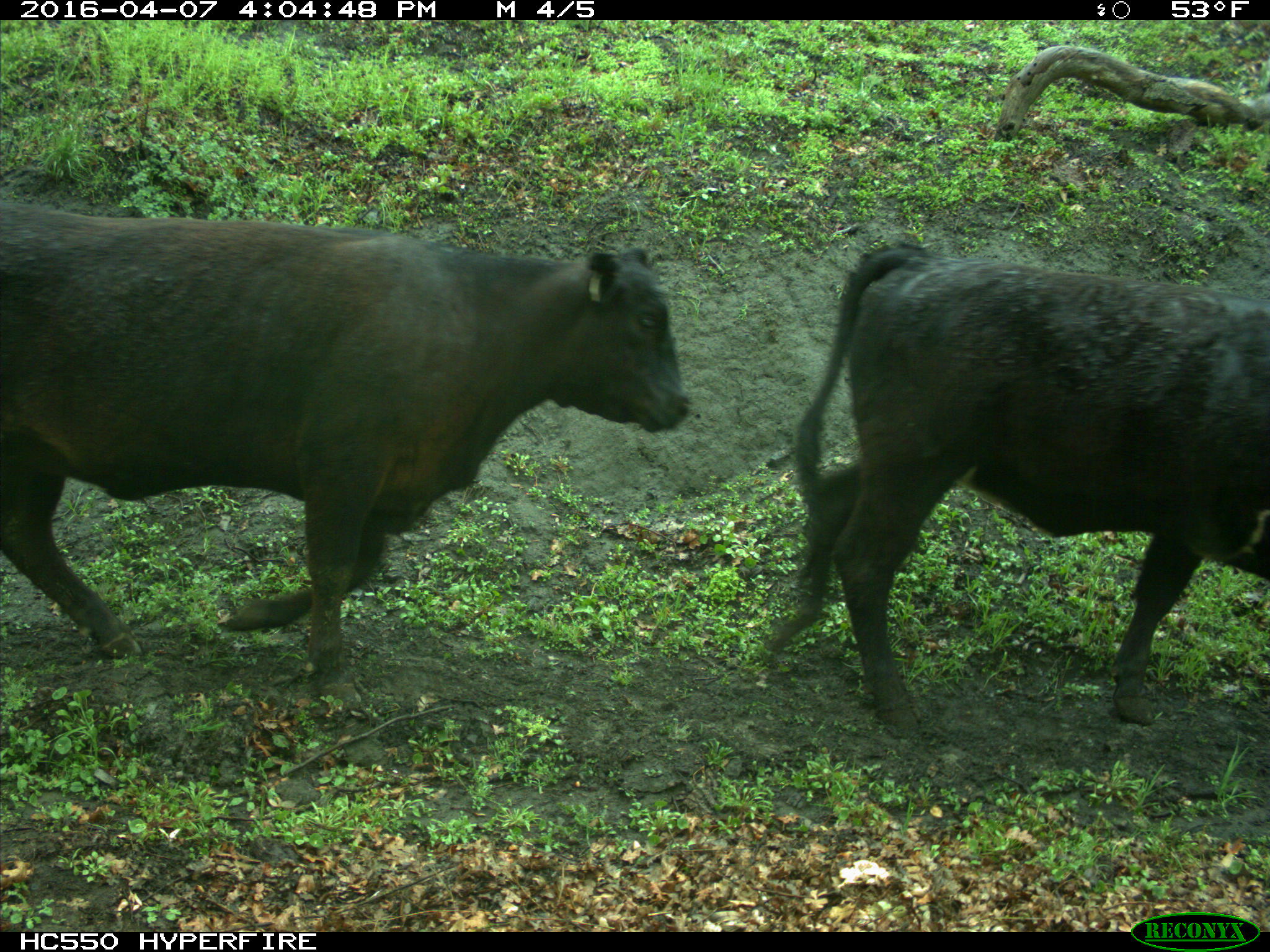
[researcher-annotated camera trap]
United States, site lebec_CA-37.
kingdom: Animalia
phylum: Chordata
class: Mammalia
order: Artiodactyla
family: Bovidae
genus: Bos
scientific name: Bos taurus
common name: domestic cow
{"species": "Bos taurus (domestic cow)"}